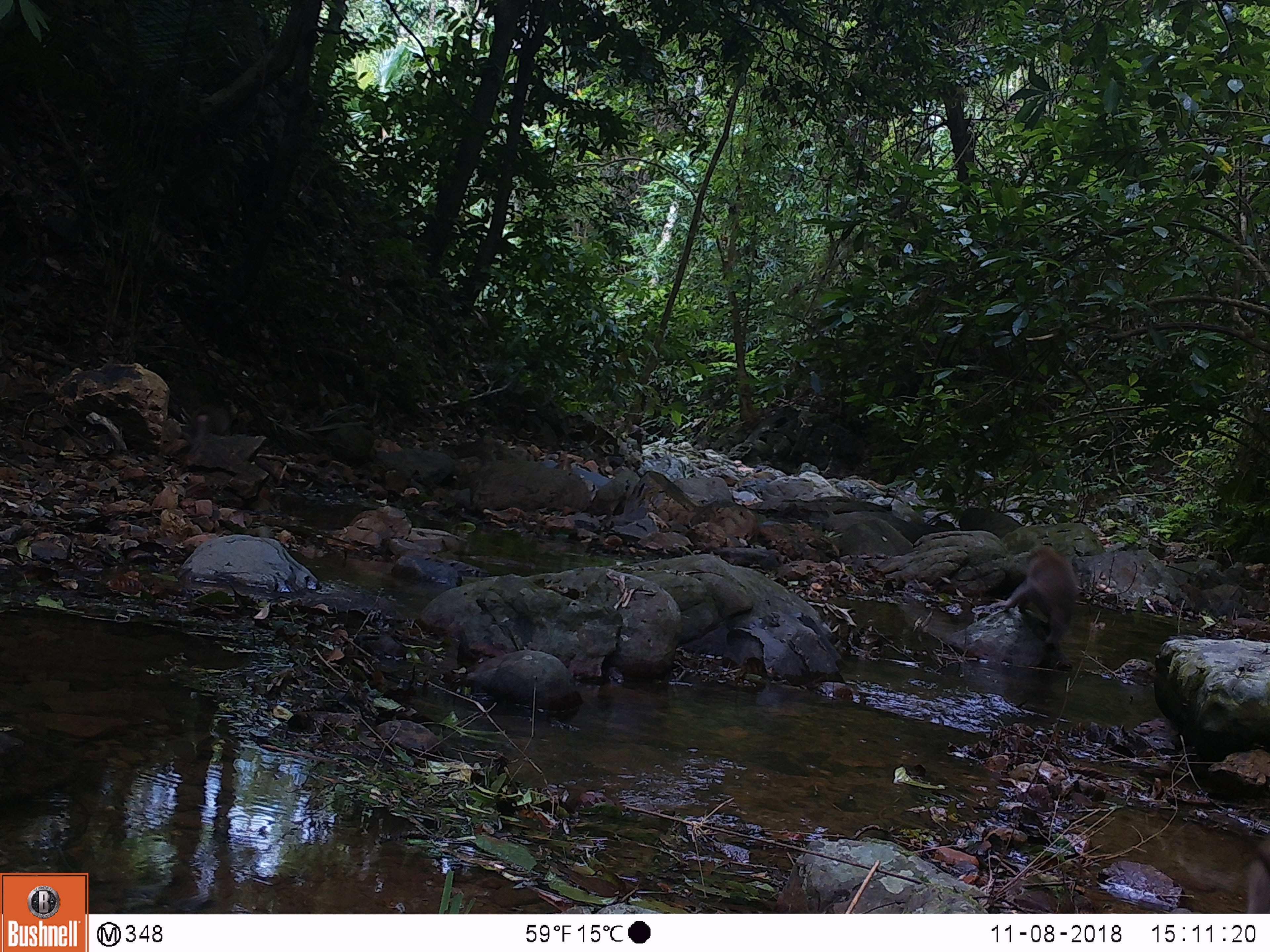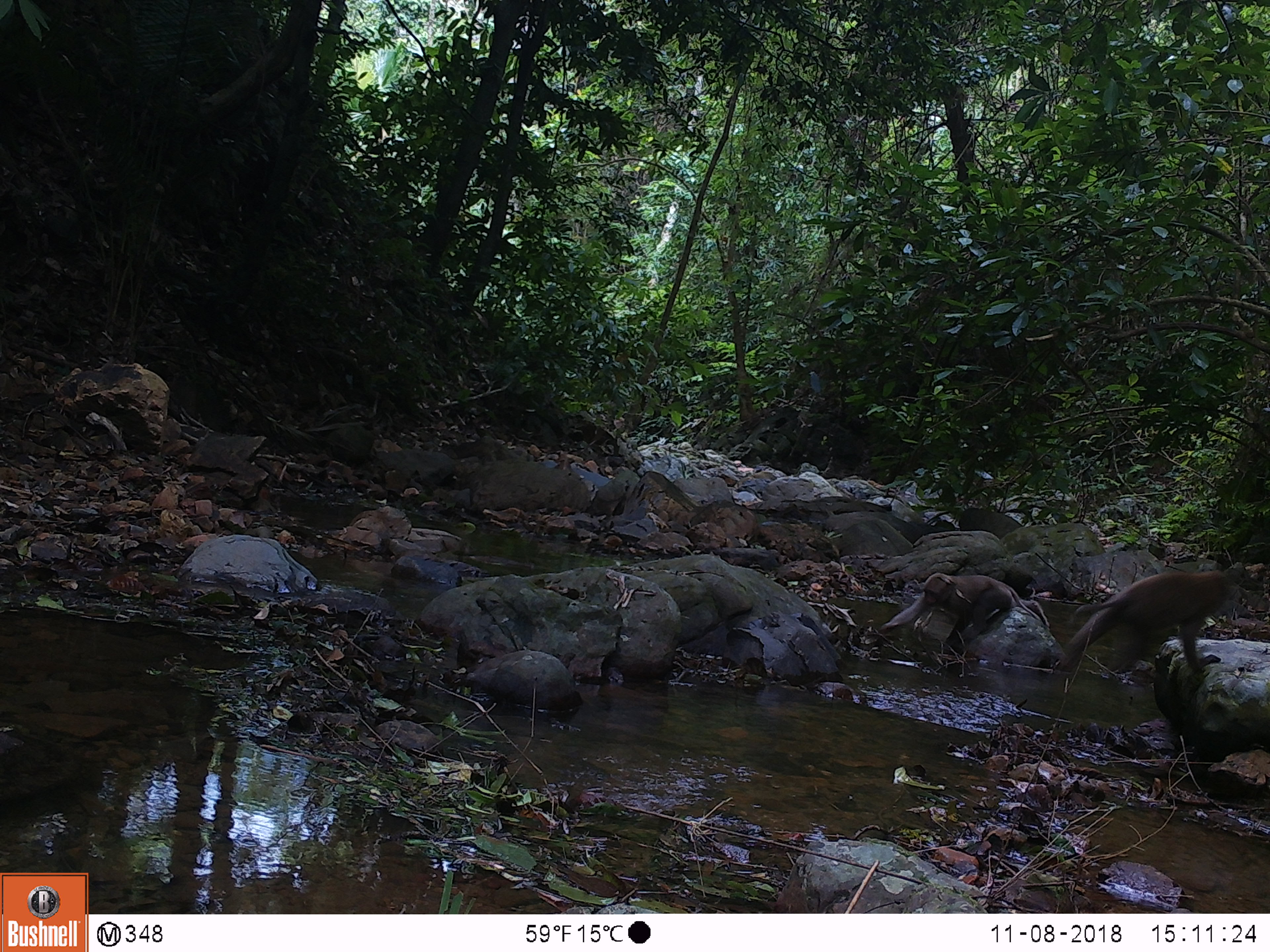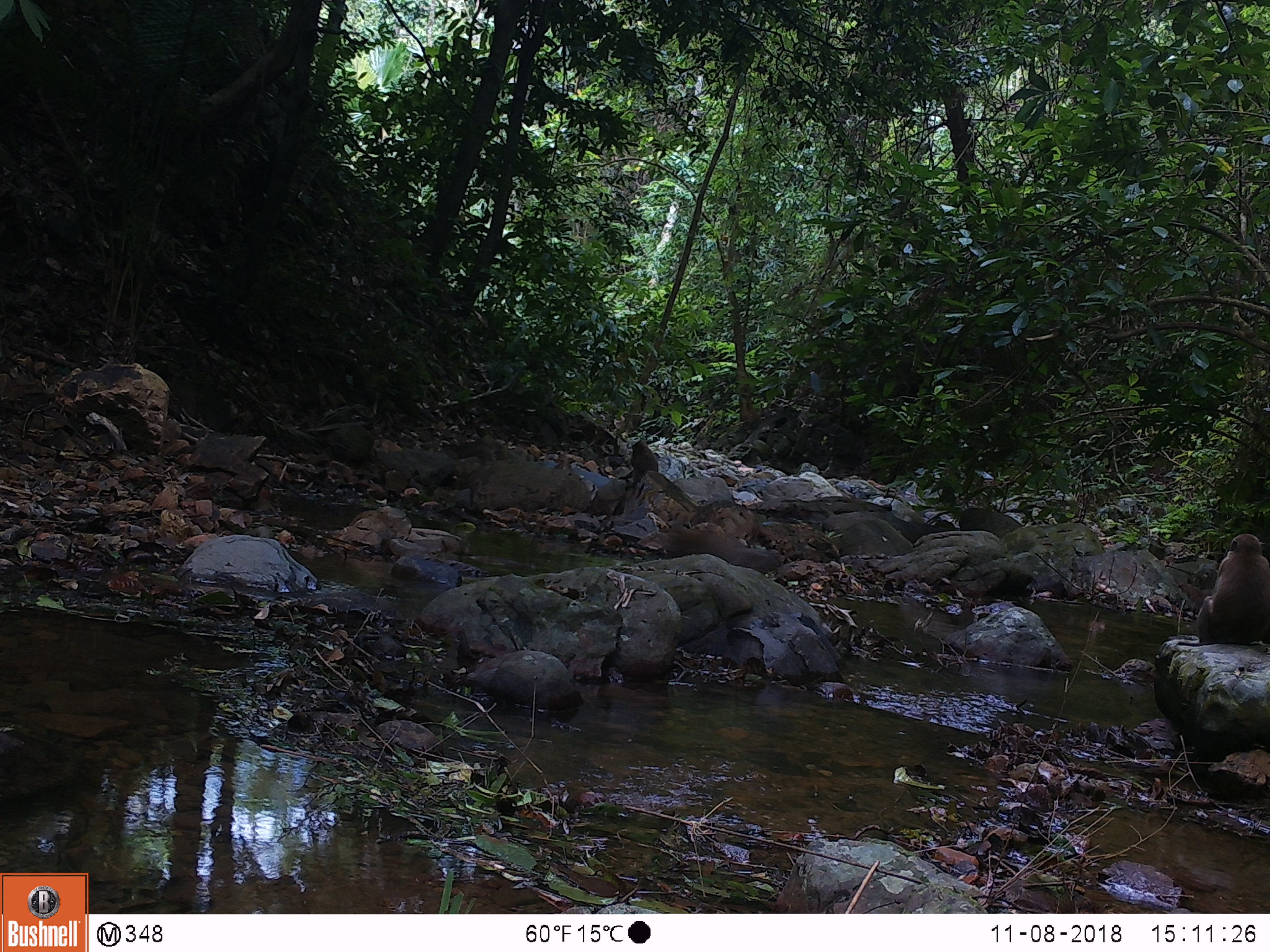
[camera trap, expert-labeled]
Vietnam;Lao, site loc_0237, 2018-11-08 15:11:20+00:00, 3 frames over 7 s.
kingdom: Animalia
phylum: Chordata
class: Mammalia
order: Primates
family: Cercopithecidae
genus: Macaca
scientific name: Macaca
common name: macaques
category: assam or rhesus macaque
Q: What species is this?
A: Assam or rhesus macaque (macaques) (Macaca).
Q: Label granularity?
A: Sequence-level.